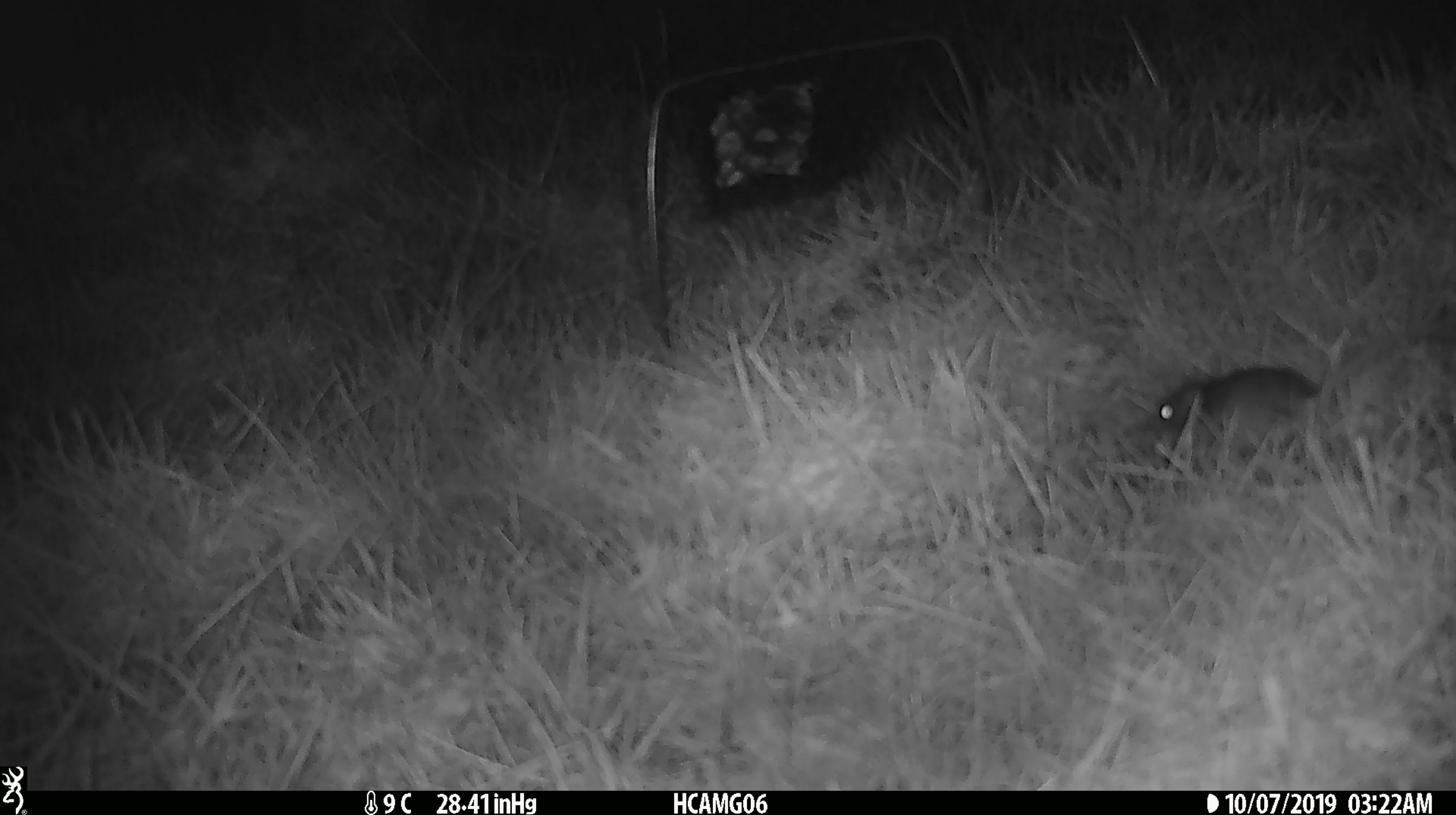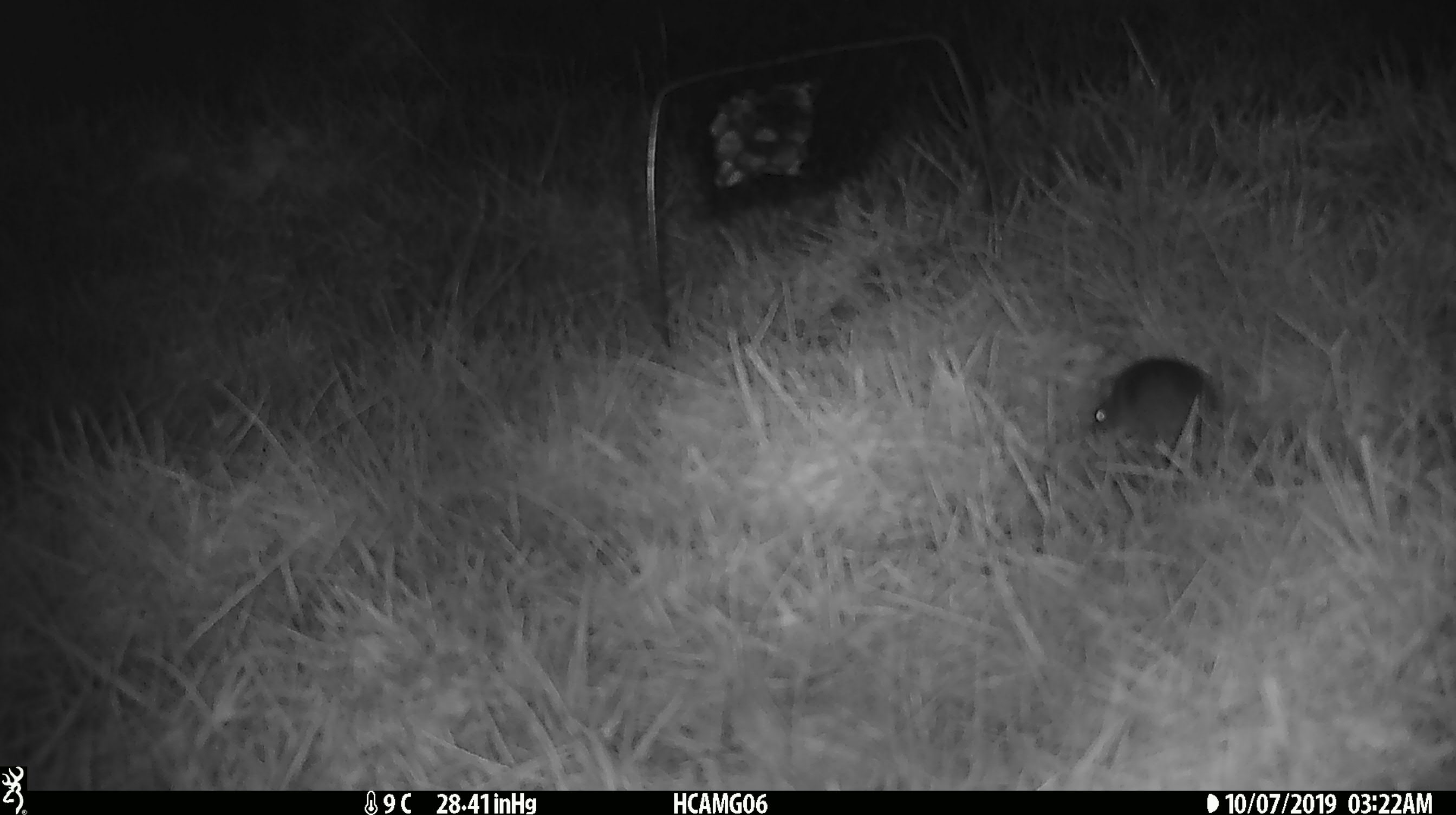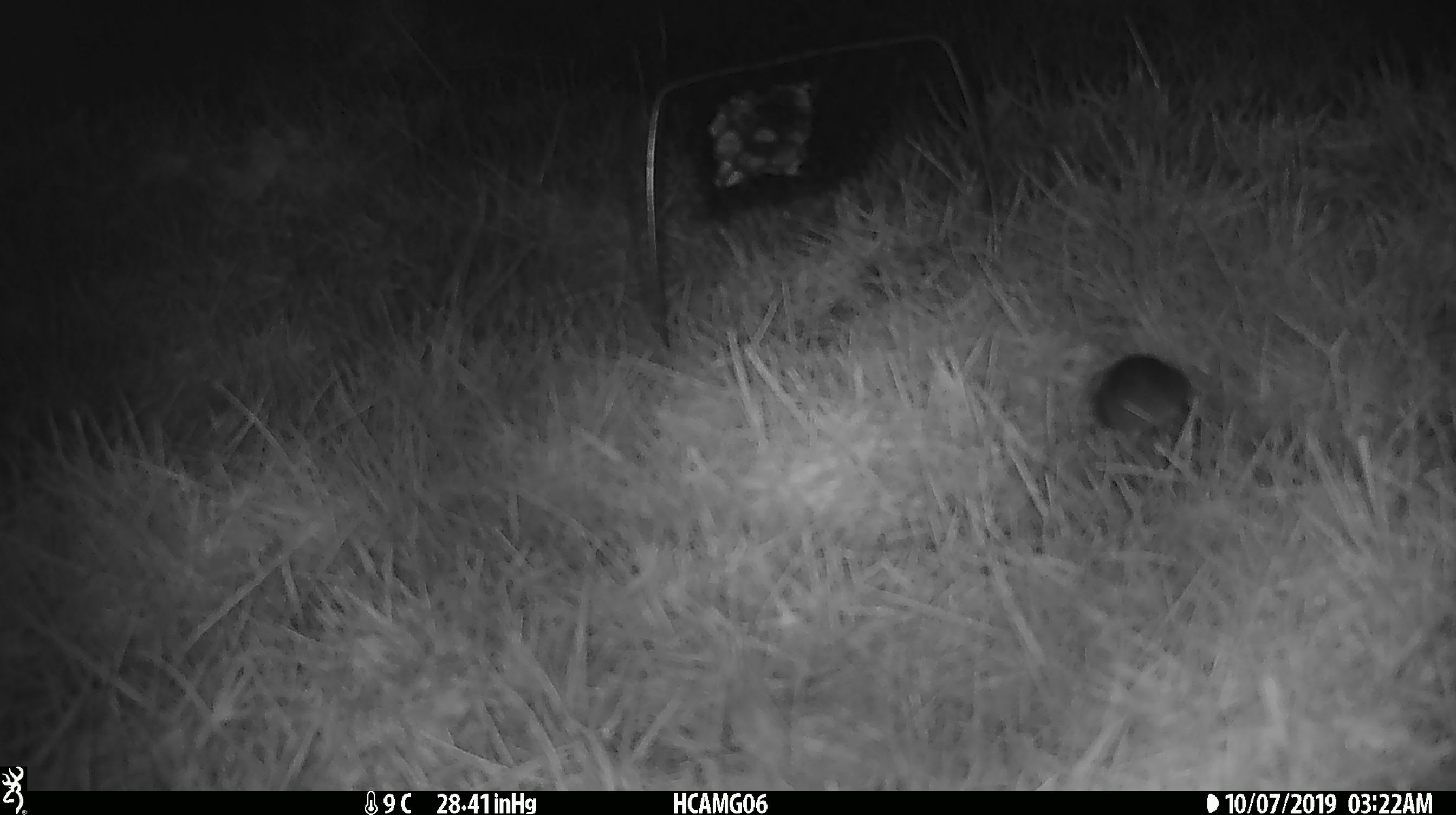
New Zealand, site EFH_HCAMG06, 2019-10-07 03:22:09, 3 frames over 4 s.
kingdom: Animalia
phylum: Chordata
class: Mammalia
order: Rodentia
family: Muridae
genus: Mus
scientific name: Mus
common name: mouse